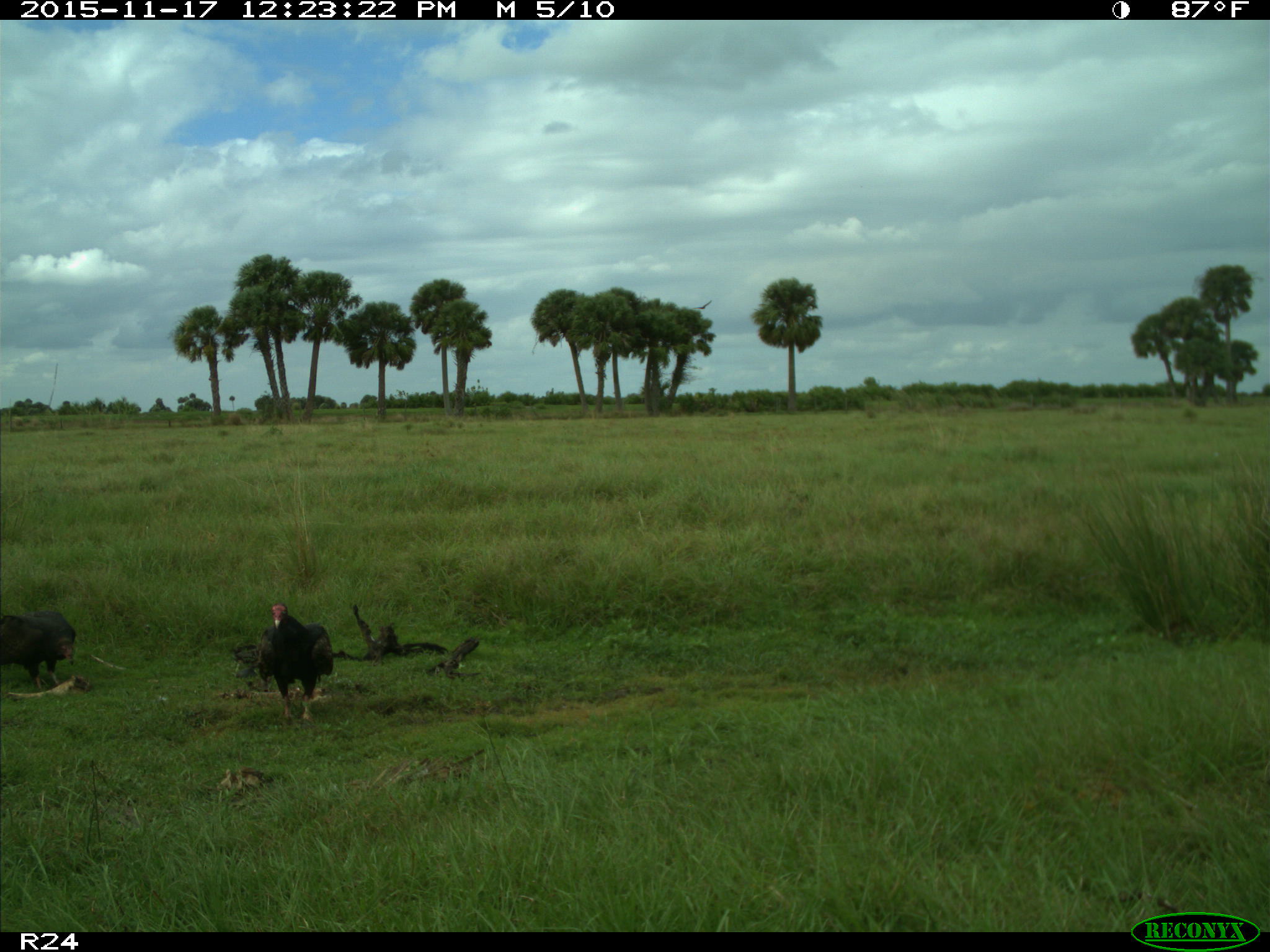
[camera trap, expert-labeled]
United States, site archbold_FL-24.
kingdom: Animalia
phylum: Chordata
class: Aves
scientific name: Aves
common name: birds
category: unidentified bird